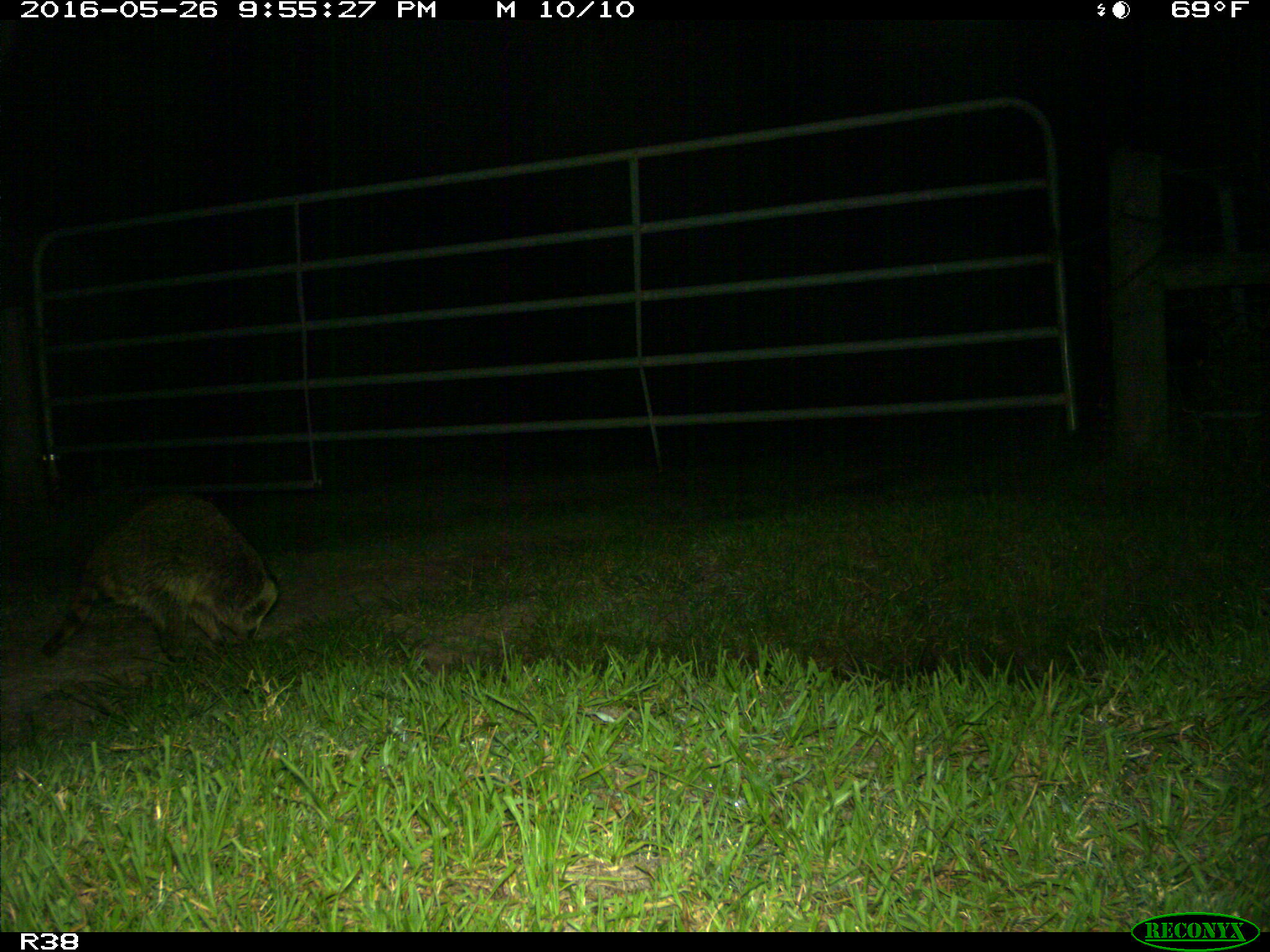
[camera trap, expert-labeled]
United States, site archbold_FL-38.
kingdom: Animalia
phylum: Chordata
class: Mammalia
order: Carnivora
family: Procyonidae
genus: Procyon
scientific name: Procyon lotor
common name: common raccoon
Procyon lotor (common raccoon).